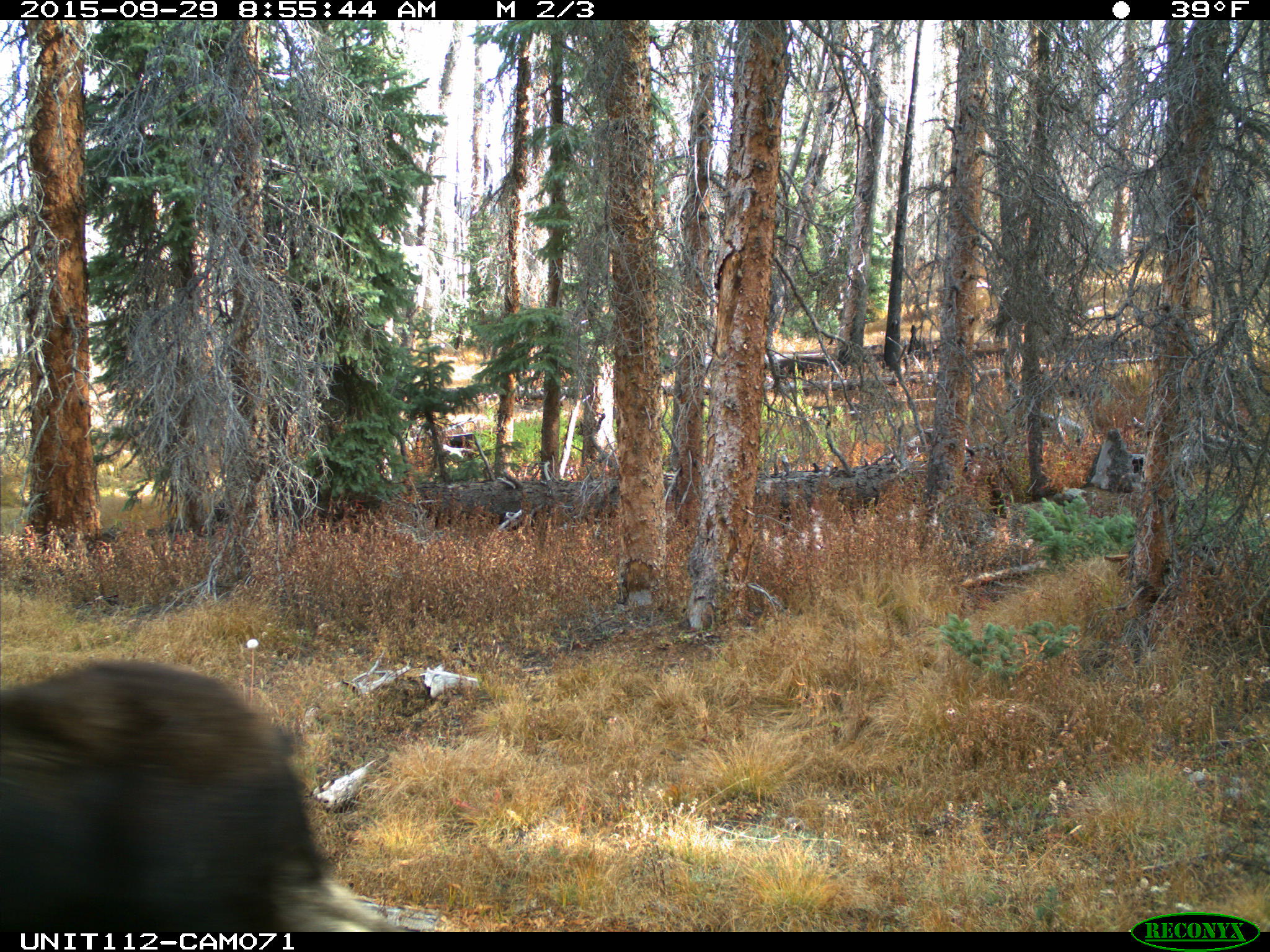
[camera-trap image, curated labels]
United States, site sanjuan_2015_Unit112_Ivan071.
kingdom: Animalia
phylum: Chordata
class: Mammalia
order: Artiodactyla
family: Cervidae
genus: Alces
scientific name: Alces alces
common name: moose